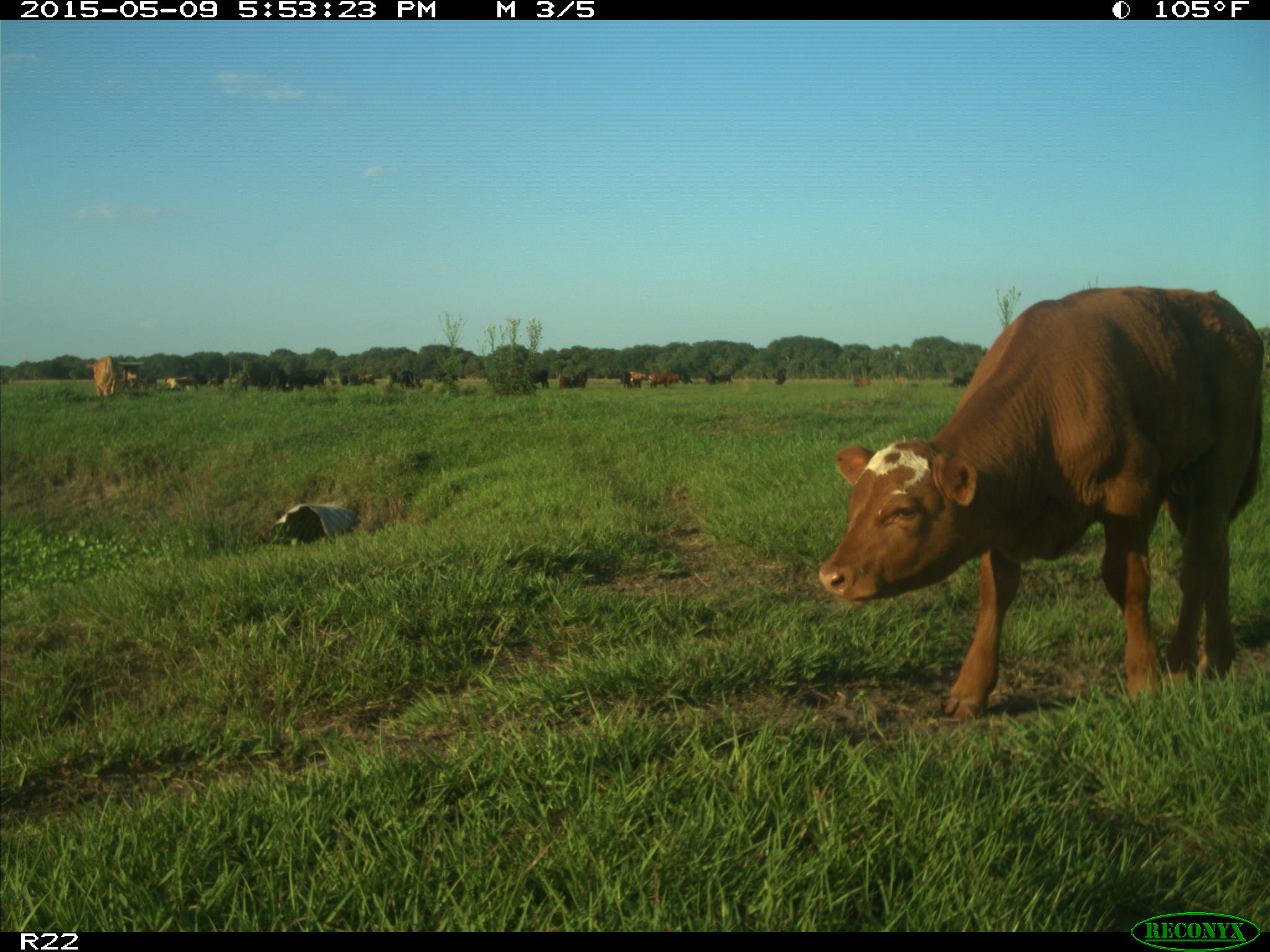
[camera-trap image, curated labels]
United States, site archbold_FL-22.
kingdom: Animalia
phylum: Chordata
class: Mammalia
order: Artiodactyla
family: Bovidae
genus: Bos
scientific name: Bos taurus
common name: domestic cow